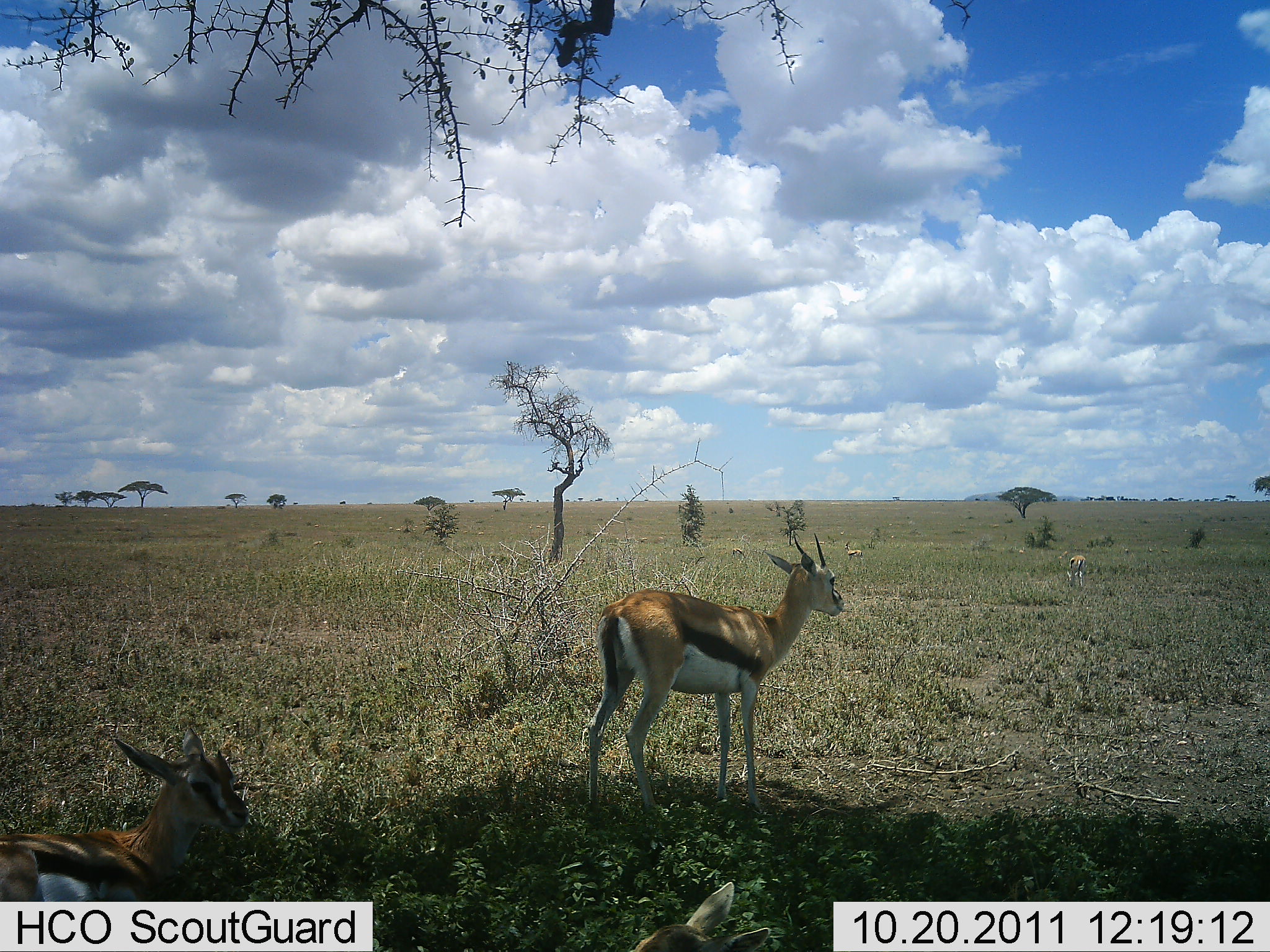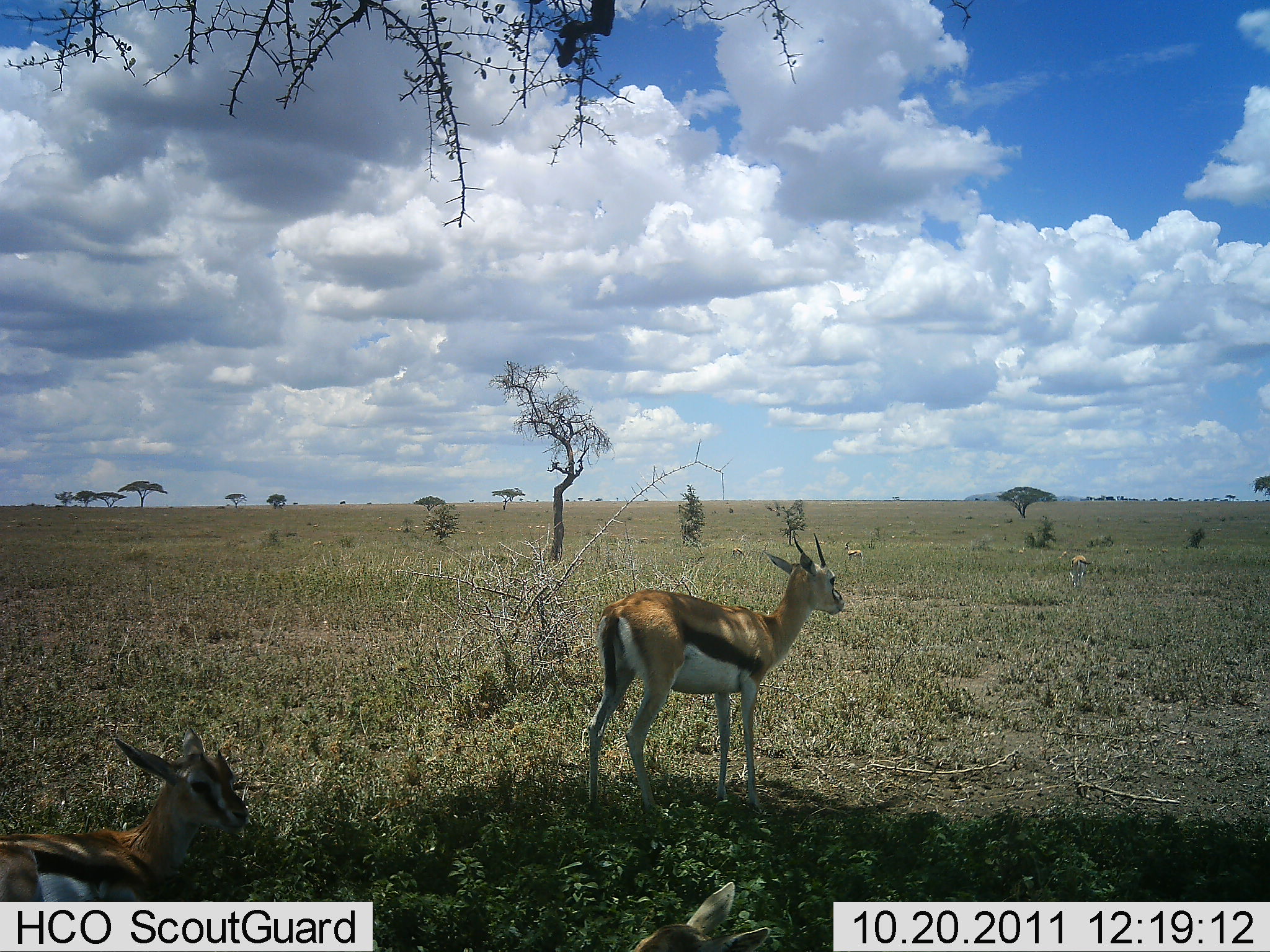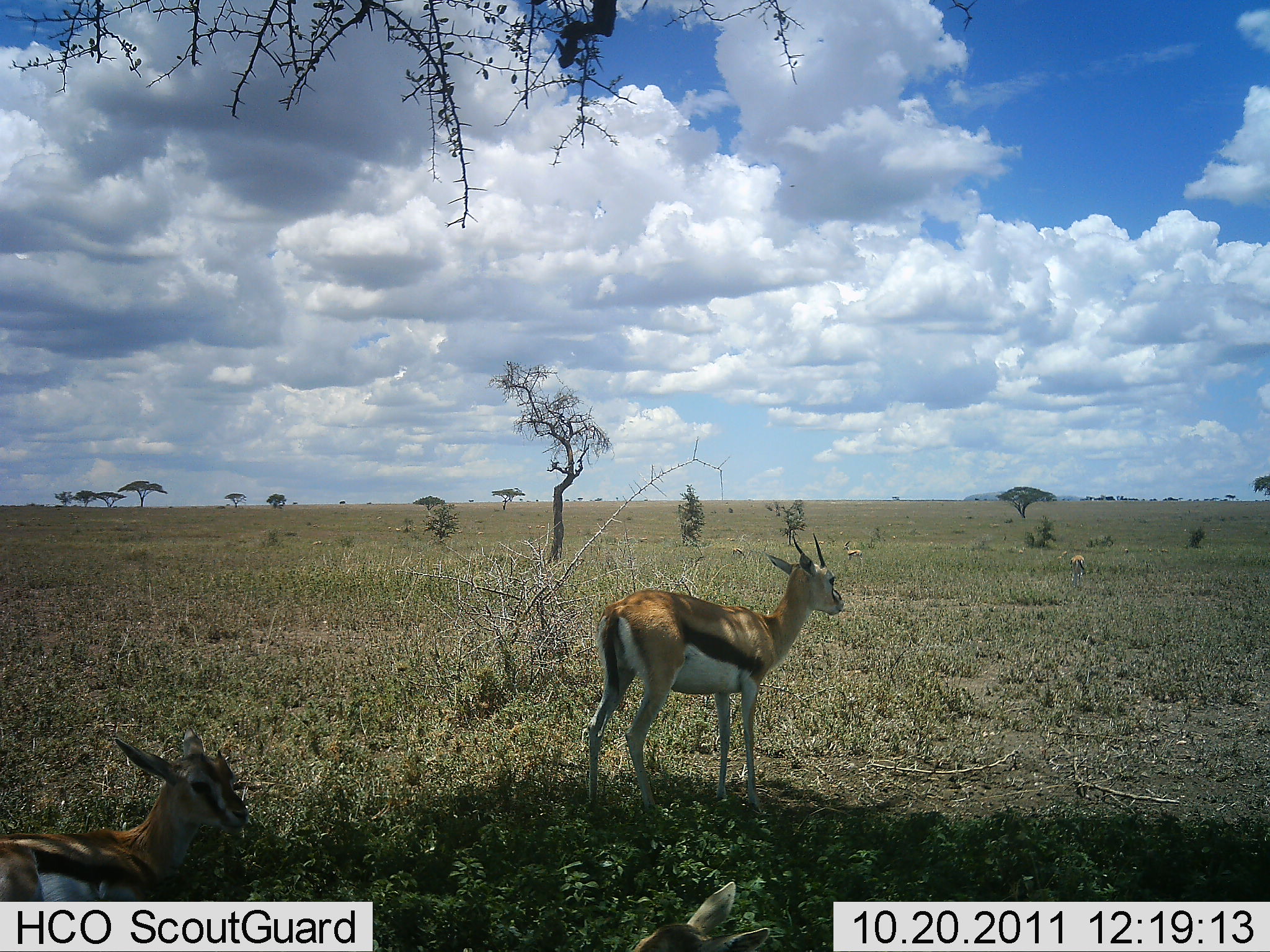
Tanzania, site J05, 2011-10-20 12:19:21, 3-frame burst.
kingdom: Animalia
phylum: Chordata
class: Mammalia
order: Artiodactyla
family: Bovidae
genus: Eudorcas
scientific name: Eudorcas thomsonii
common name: thomson's gazelle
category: gazellethomsons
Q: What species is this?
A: Gazellethomsons (thomson's gazelle) (Eudorcas thomsonii).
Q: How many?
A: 3.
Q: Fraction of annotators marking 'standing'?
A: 75%.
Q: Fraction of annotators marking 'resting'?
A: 75%.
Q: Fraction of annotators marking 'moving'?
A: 8%.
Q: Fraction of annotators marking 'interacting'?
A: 0%.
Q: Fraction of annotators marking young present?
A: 8%.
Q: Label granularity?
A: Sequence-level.